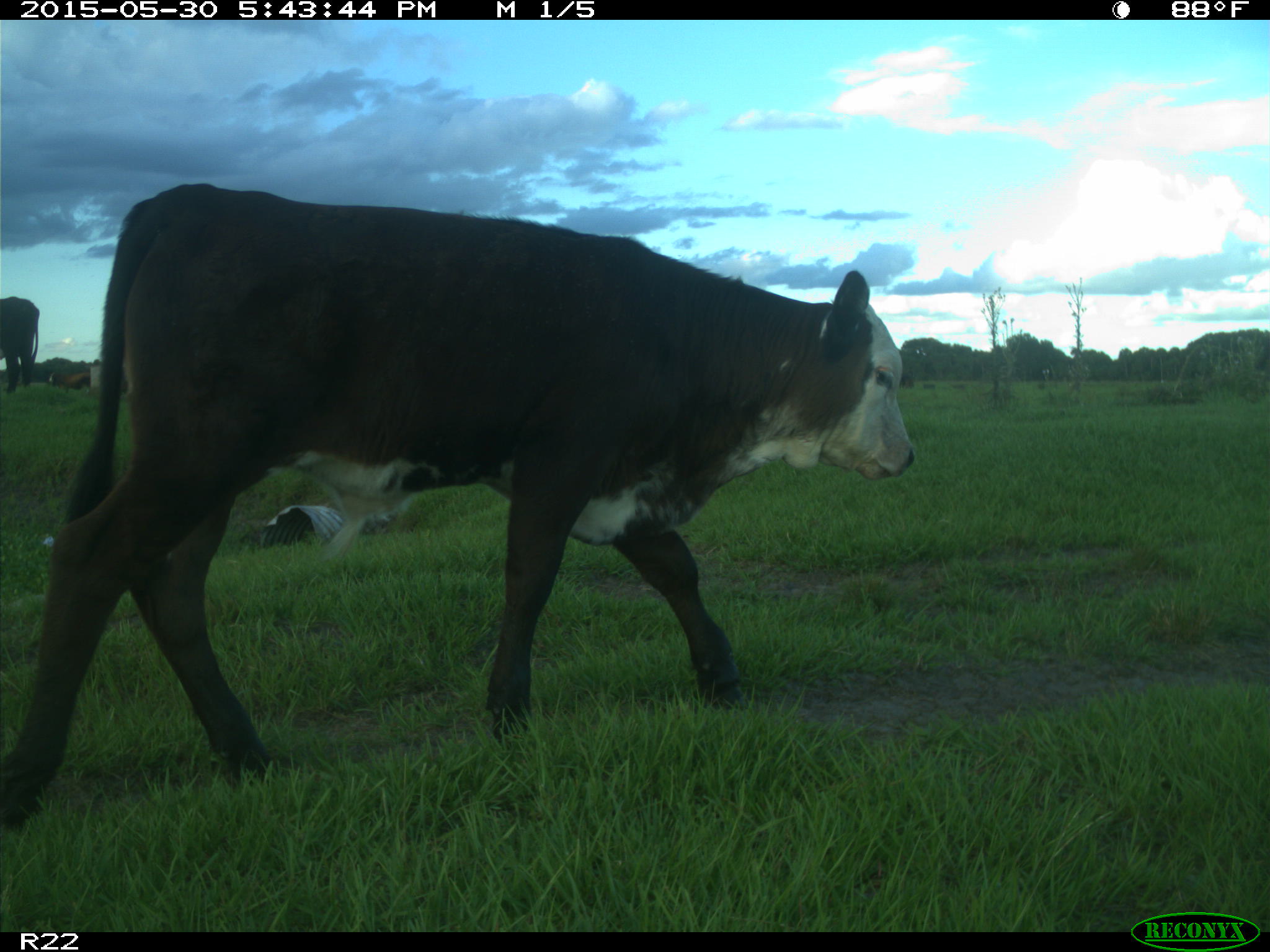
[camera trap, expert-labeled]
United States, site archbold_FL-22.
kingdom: Animalia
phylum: Chordata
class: Mammalia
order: Artiodactyla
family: Bovidae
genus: Bos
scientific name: Bos taurus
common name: domestic cow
Bos taurus (domestic cow).